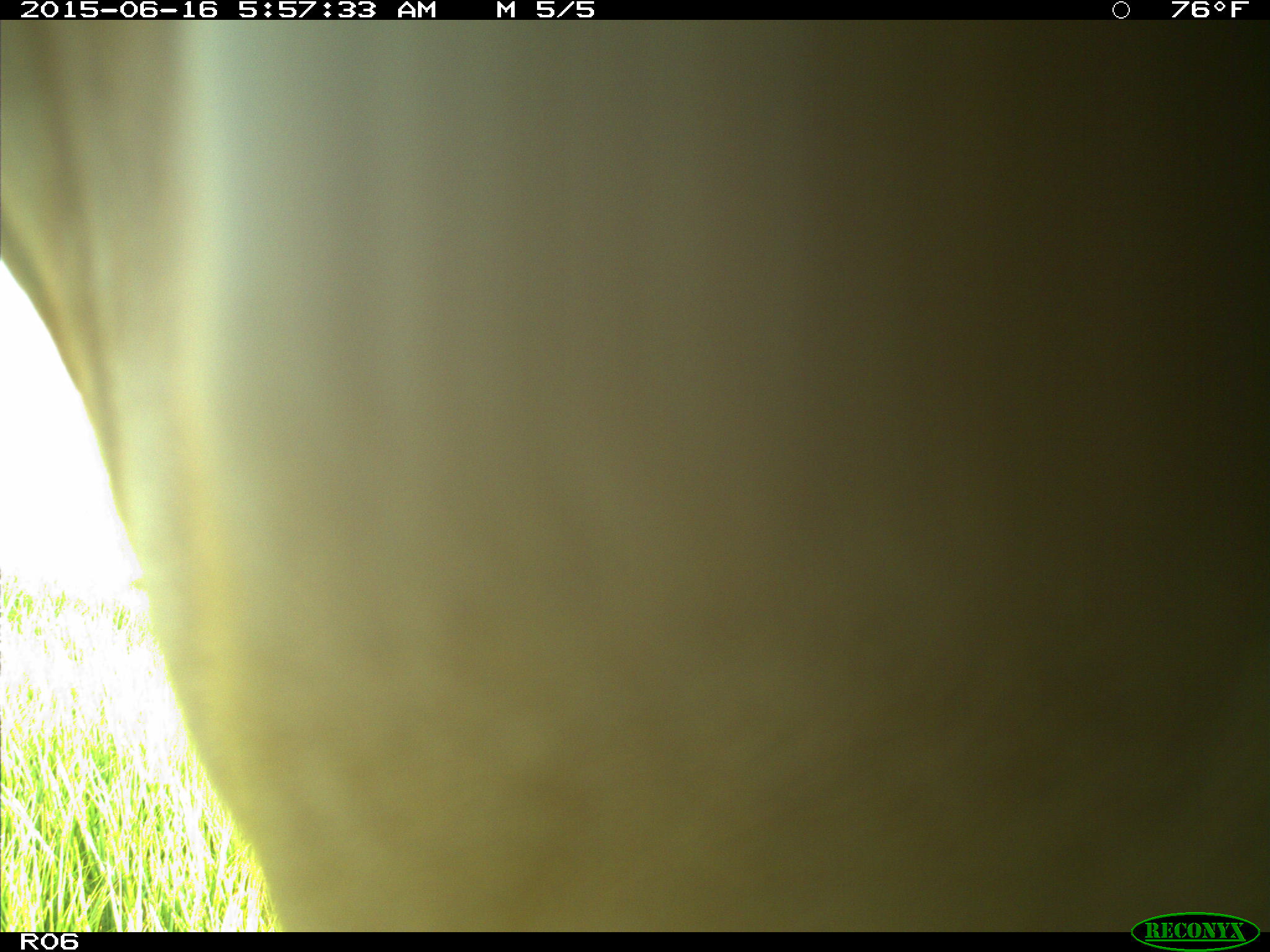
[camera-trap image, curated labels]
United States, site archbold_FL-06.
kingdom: Animalia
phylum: Chordata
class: Mammalia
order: Artiodactyla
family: Bovidae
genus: Bos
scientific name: Bos taurus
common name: domestic cow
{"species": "Bos taurus (domestic cow)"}